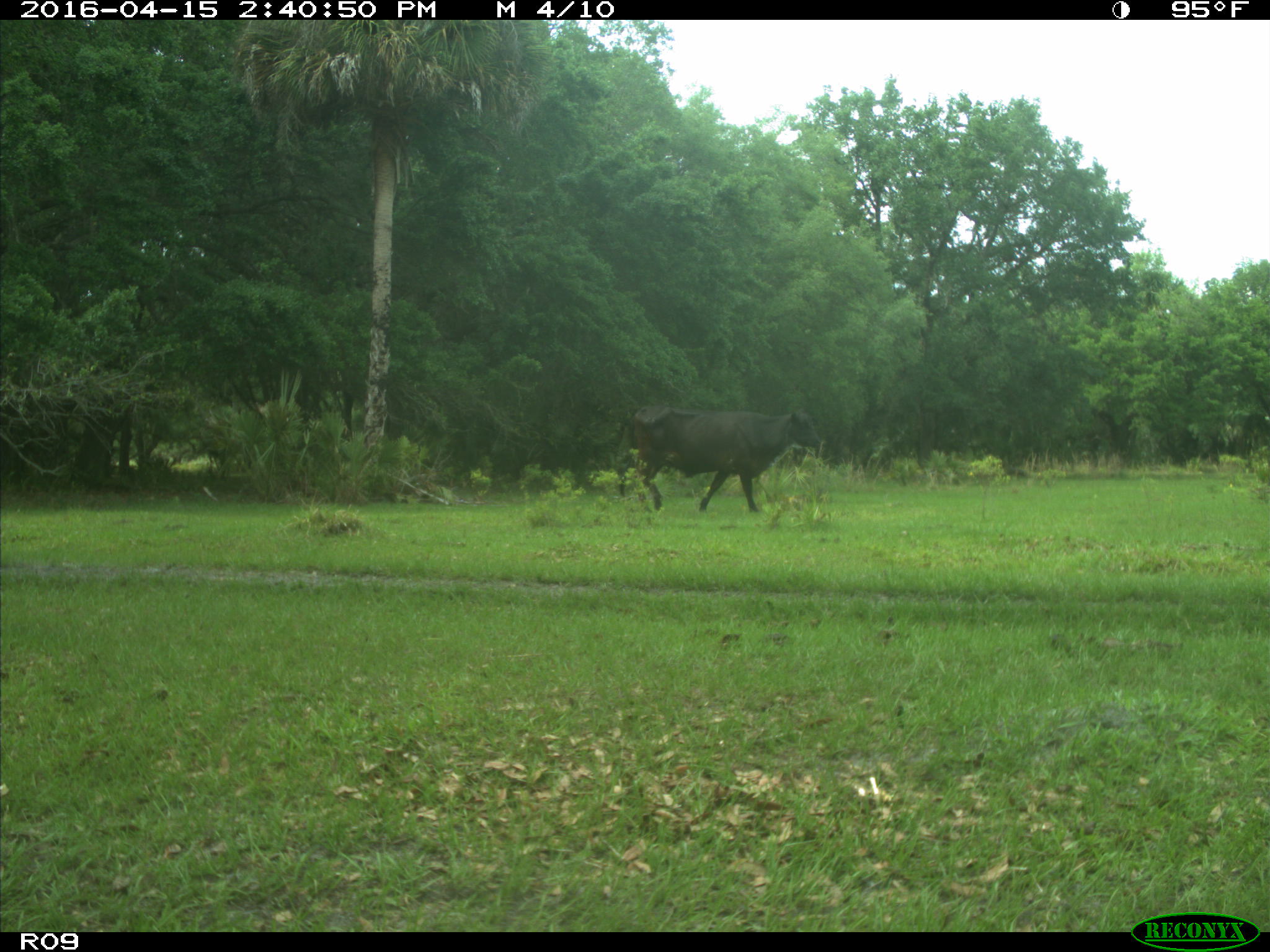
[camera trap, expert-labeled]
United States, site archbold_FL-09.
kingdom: Animalia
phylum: Chordata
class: Mammalia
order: Artiodactyla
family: Bovidae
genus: Bos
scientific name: Bos taurus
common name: domestic cow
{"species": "Bos taurus (domestic cow)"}